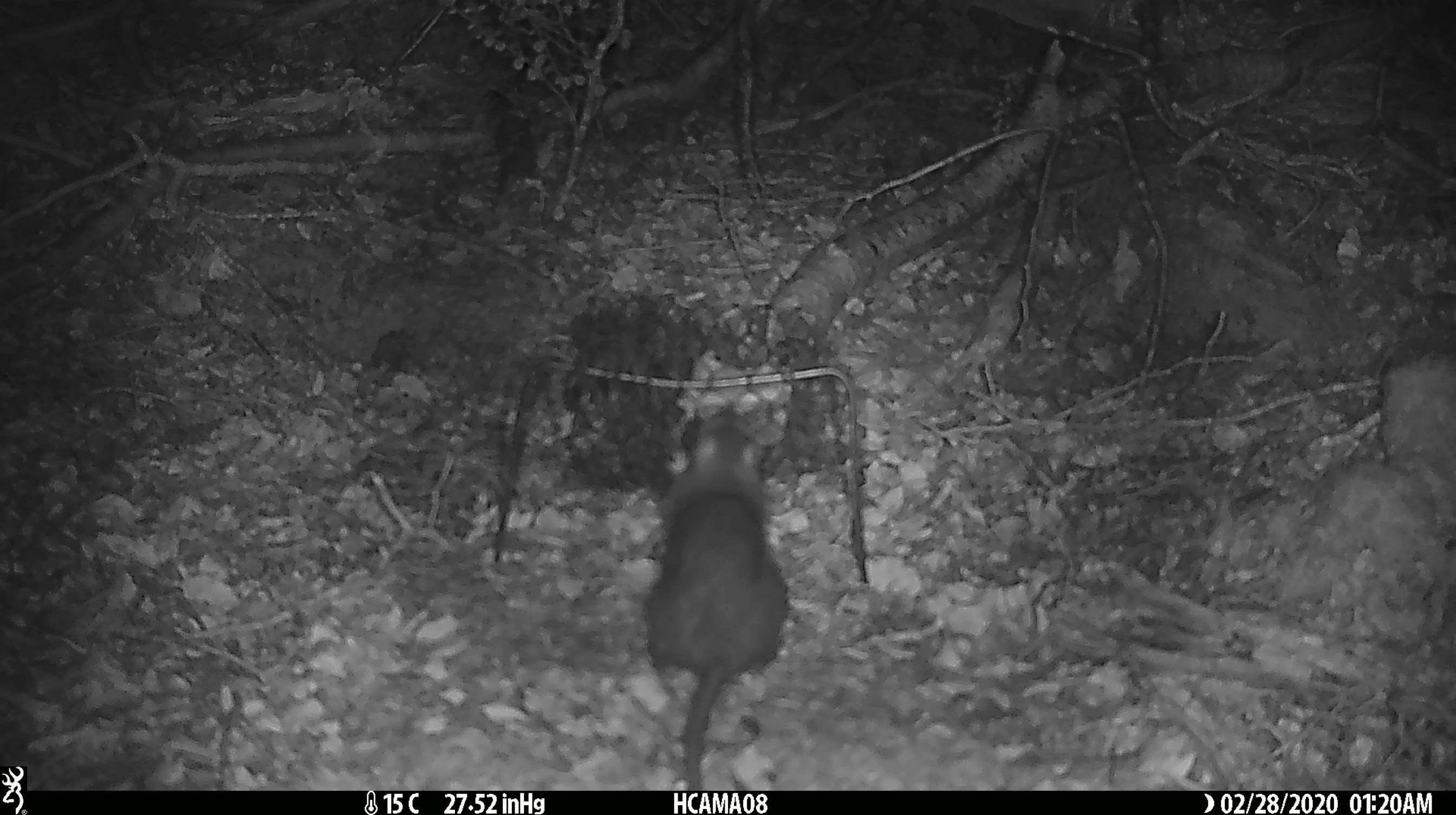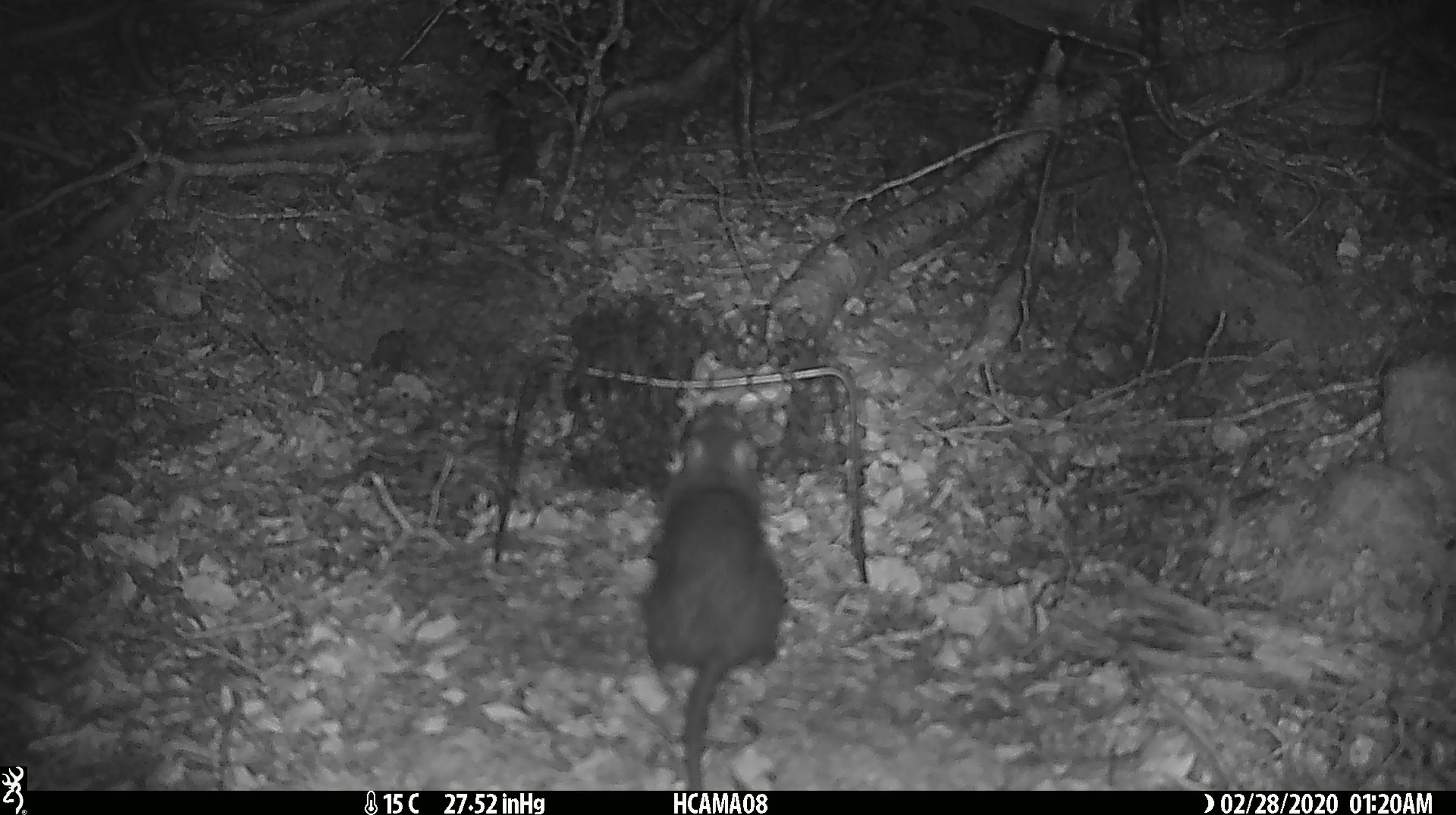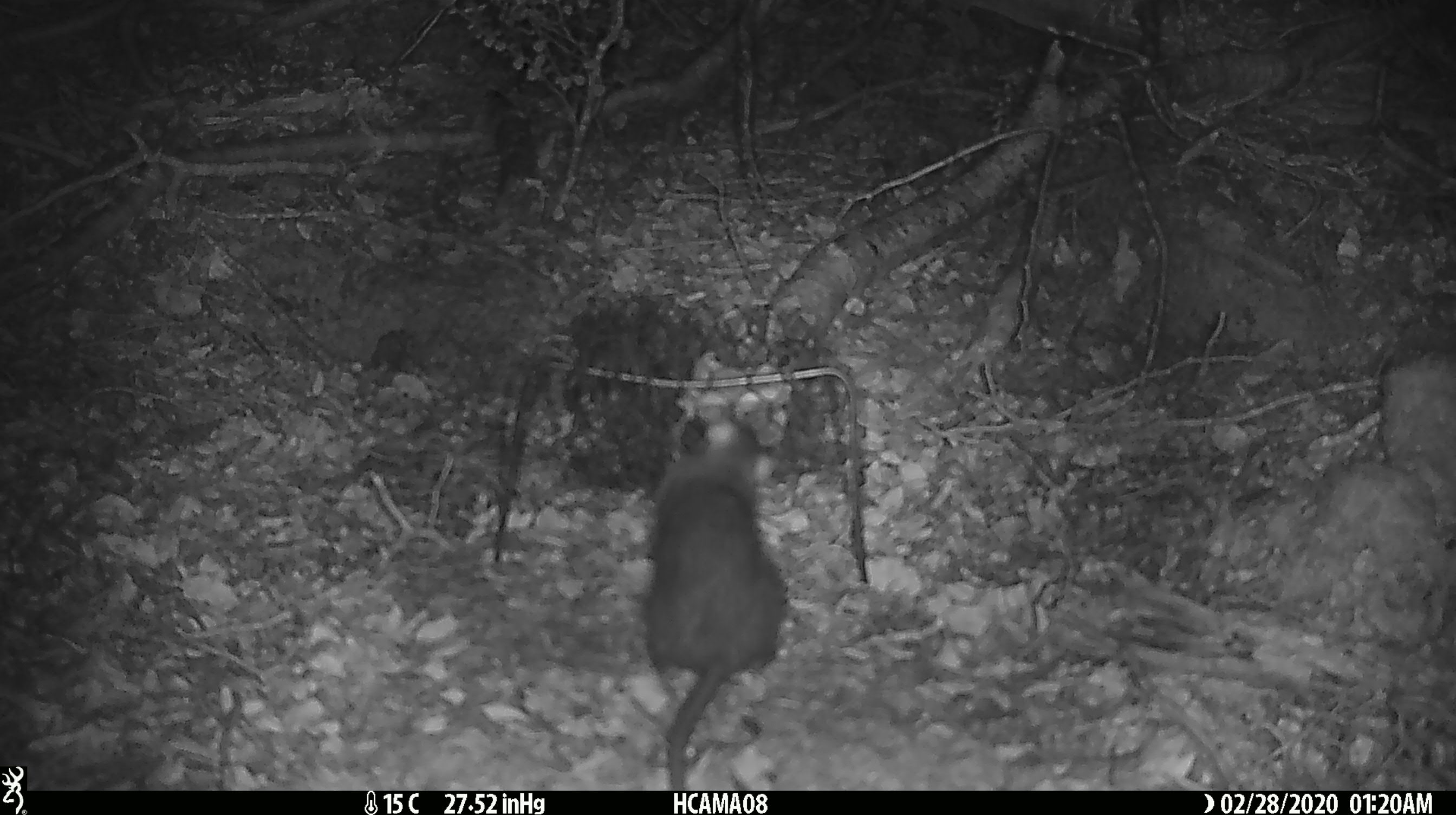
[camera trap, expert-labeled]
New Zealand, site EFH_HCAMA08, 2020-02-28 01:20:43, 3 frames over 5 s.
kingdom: Animalia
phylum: Chordata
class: Mammalia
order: Rodentia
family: Muridae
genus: Mus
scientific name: Mus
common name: mouse